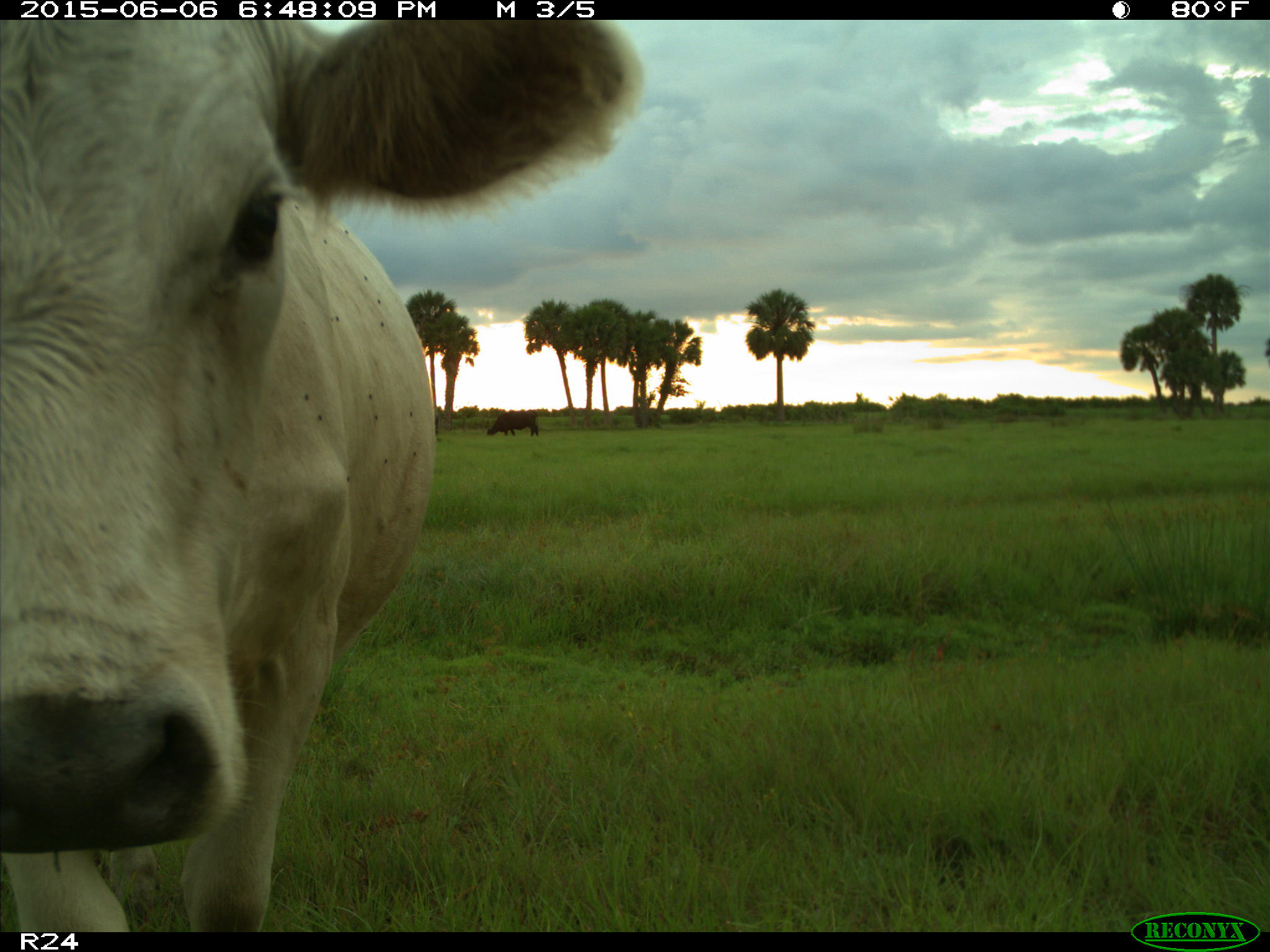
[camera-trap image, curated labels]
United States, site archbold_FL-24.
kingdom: Animalia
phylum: Chordata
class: Mammalia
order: Artiodactyla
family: Bovidae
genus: Bos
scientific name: Bos taurus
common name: domestic cow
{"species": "Bos taurus (domestic cow)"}